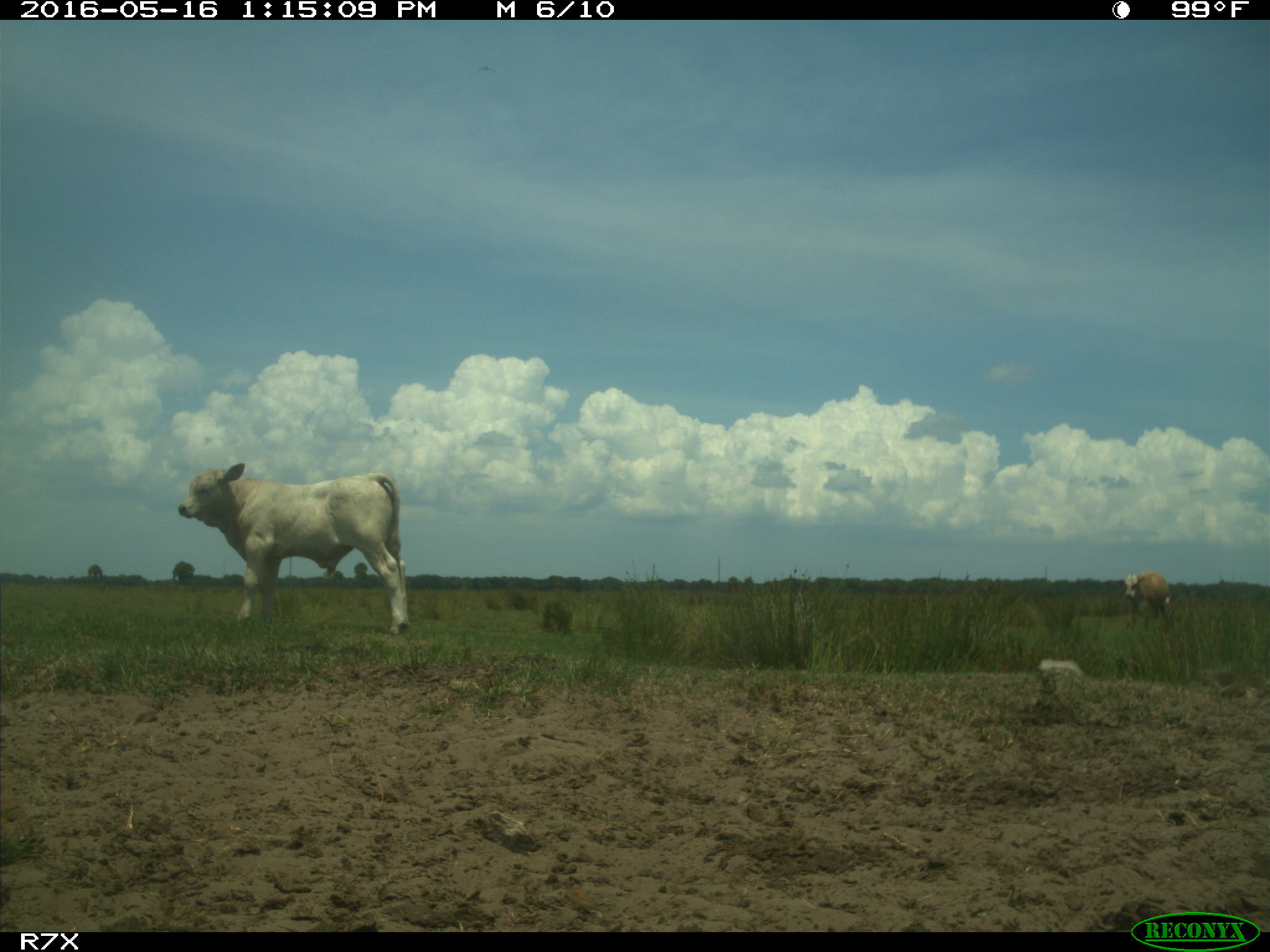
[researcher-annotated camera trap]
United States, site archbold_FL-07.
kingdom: Animalia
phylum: Chordata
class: Mammalia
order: Artiodactyla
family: Bovidae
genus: Bos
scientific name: Bos taurus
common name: domestic cow